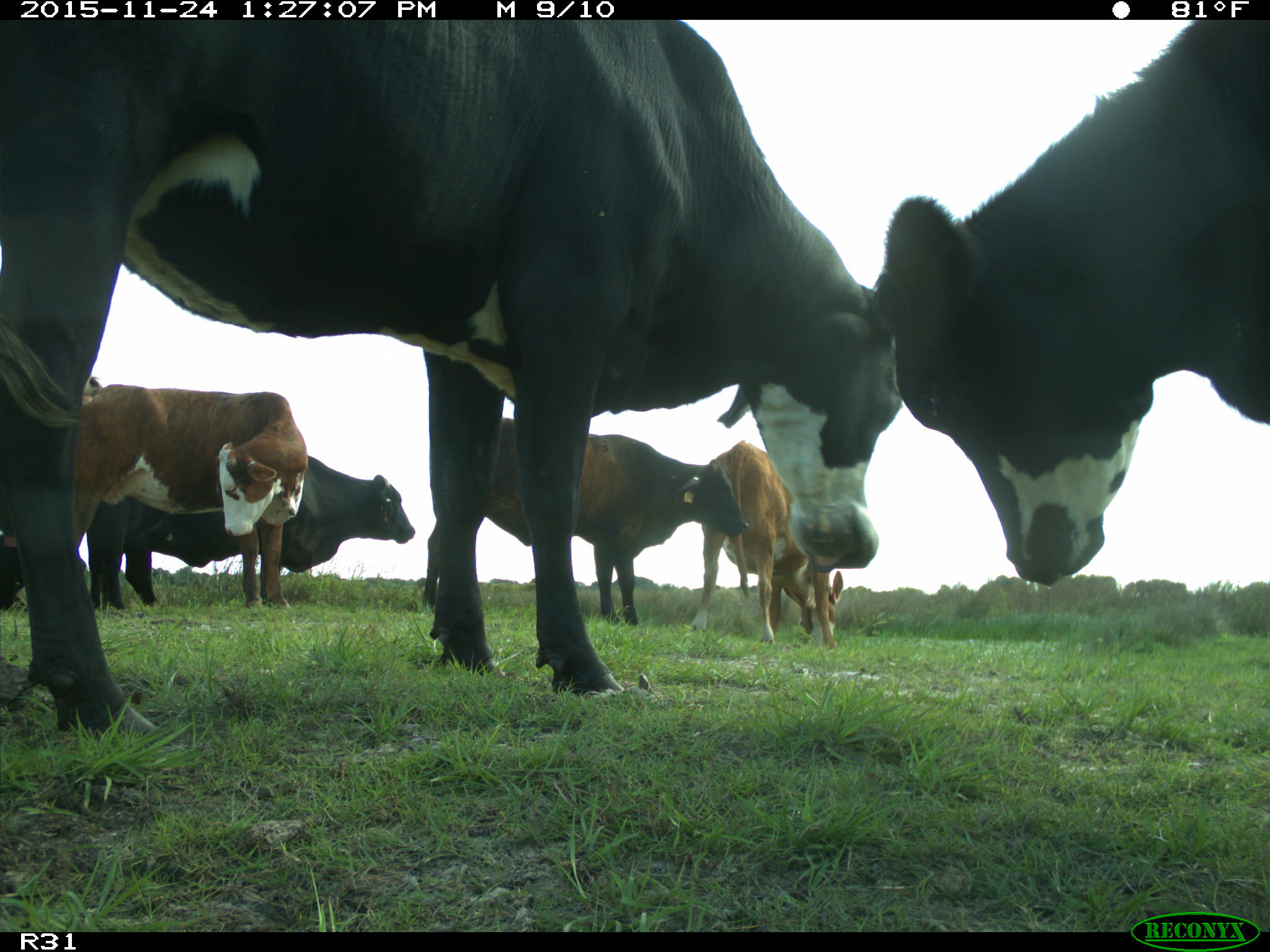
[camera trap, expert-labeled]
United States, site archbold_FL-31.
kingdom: Animalia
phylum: Chordata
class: Mammalia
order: Artiodactyla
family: Bovidae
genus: Bos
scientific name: Bos taurus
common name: domestic cow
Bos taurus (domestic cow).